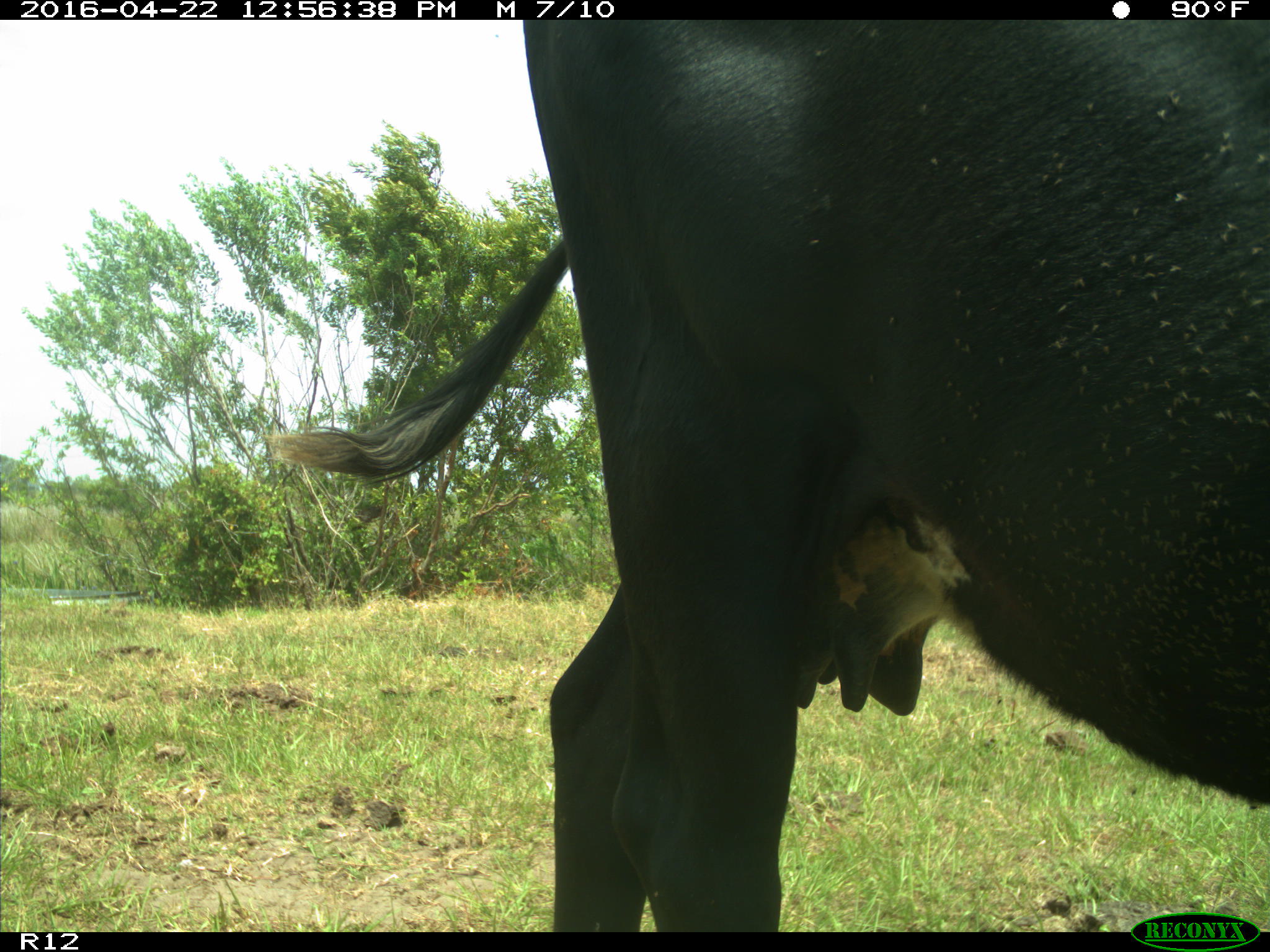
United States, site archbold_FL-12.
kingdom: Animalia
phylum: Chordata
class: Mammalia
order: Artiodactyla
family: Bovidae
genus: Bos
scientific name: Bos taurus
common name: domestic cow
Bos taurus (domestic cow).